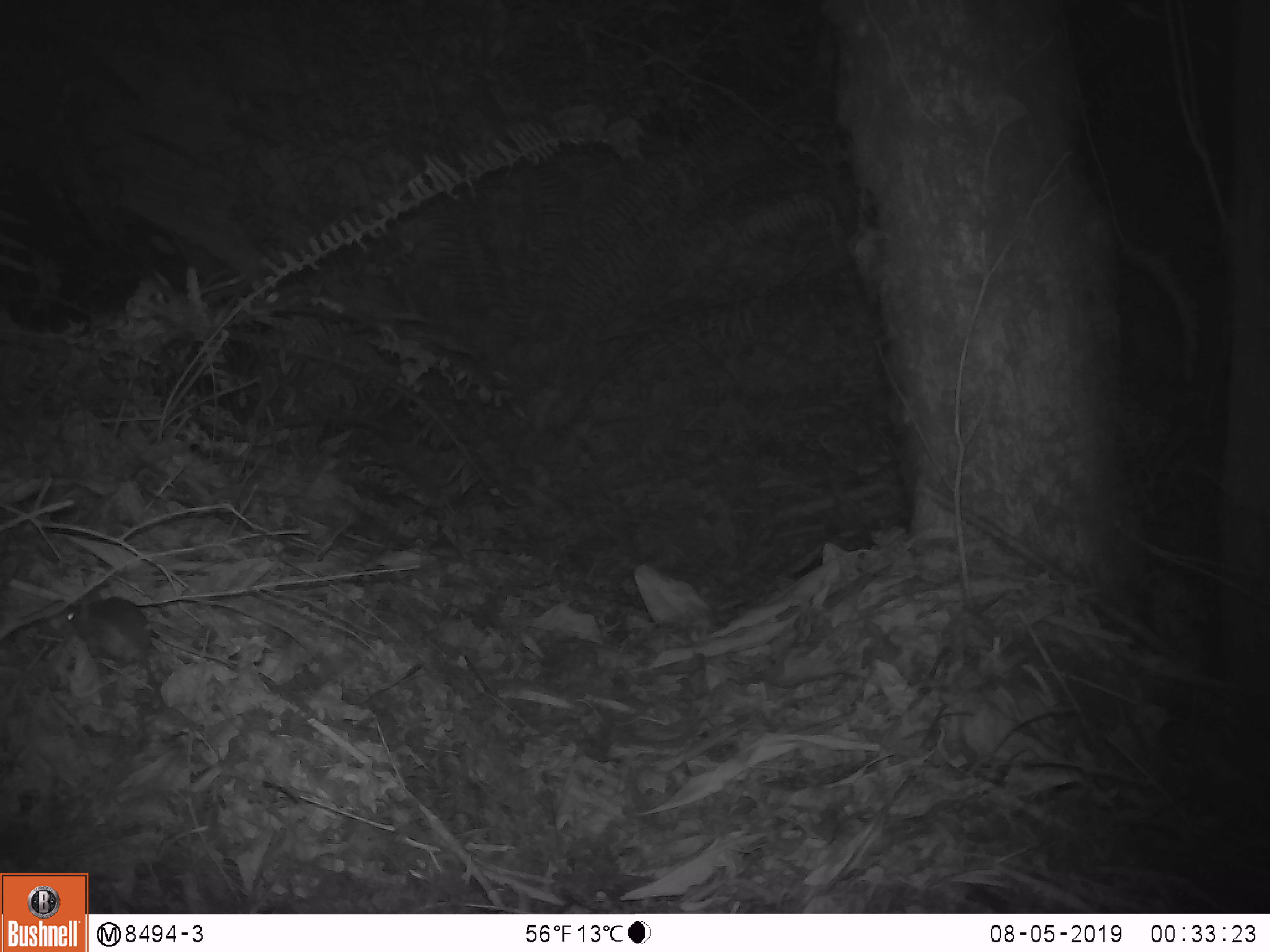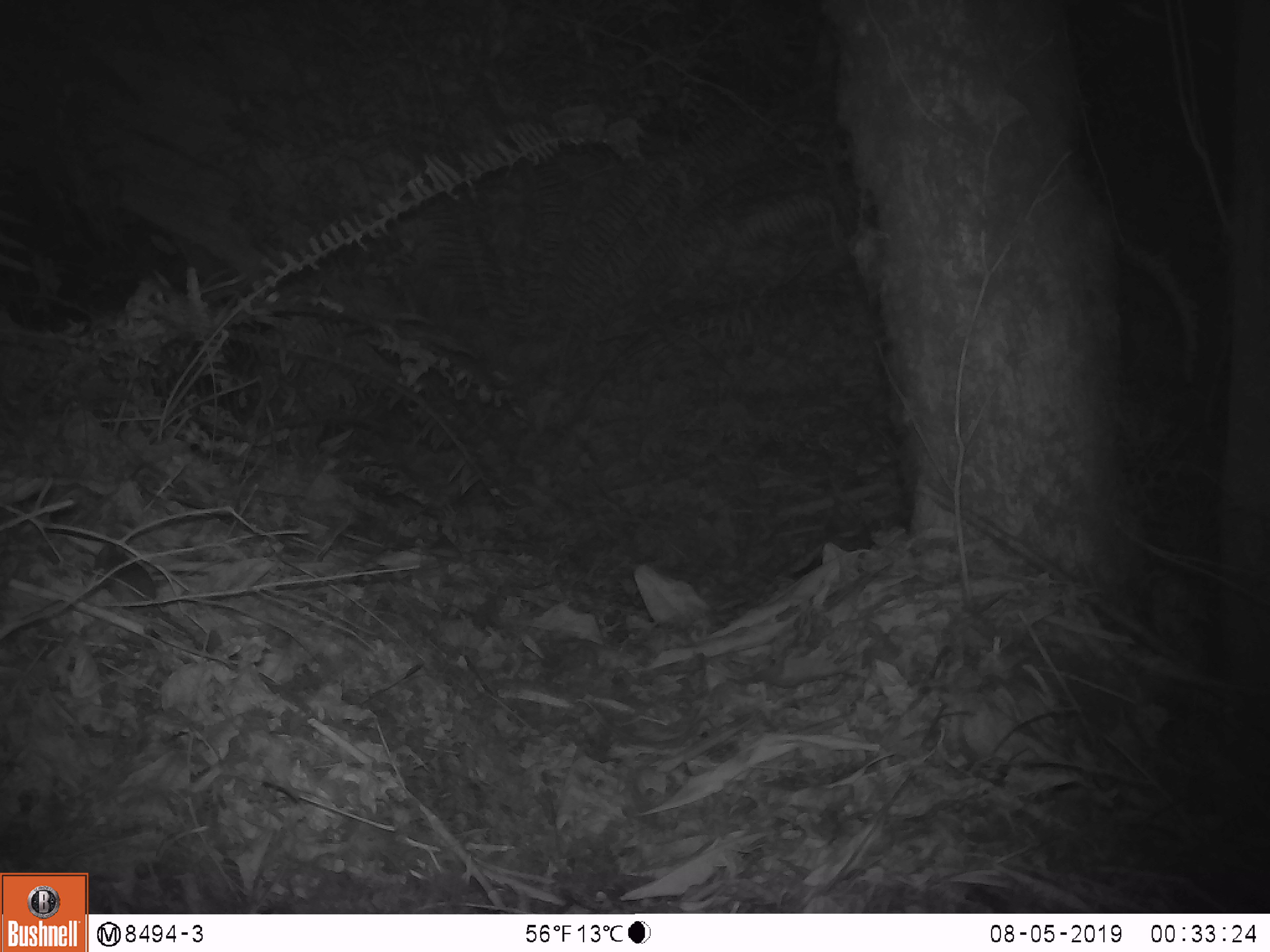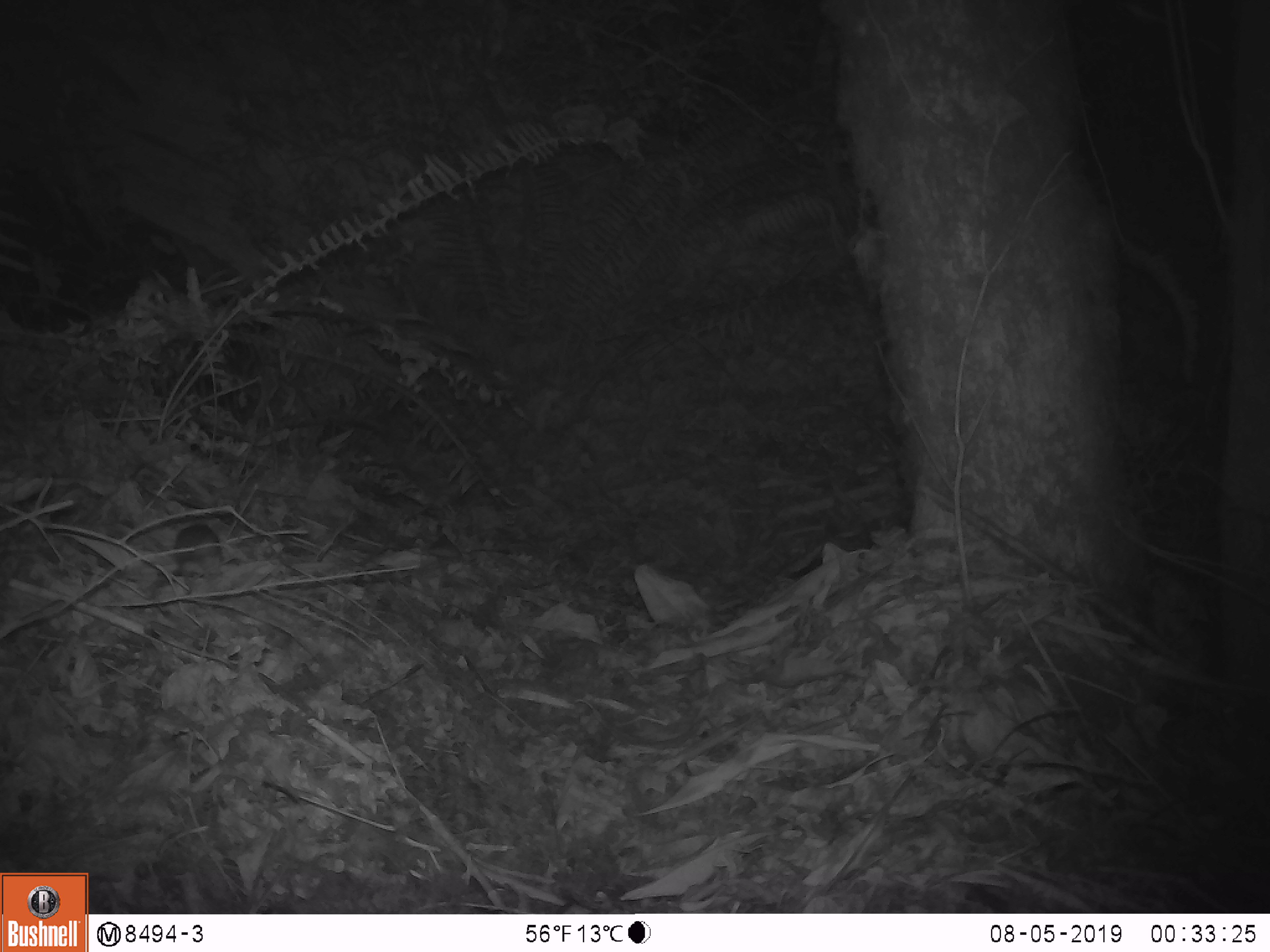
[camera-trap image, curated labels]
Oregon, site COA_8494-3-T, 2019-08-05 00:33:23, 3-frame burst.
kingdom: Animalia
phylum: Chordata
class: Mammalia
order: Rodentia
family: Cricetidae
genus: Neotoma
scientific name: Neotoma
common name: woodrats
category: neotoma species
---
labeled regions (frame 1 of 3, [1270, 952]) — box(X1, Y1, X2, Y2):
neotoma species: box(53, 586, 175, 691)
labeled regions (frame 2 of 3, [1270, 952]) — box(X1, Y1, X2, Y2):
neotoma species: box(75, 539, 224, 672)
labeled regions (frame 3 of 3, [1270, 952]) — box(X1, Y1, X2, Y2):
neotoma species: box(157, 504, 239, 584)